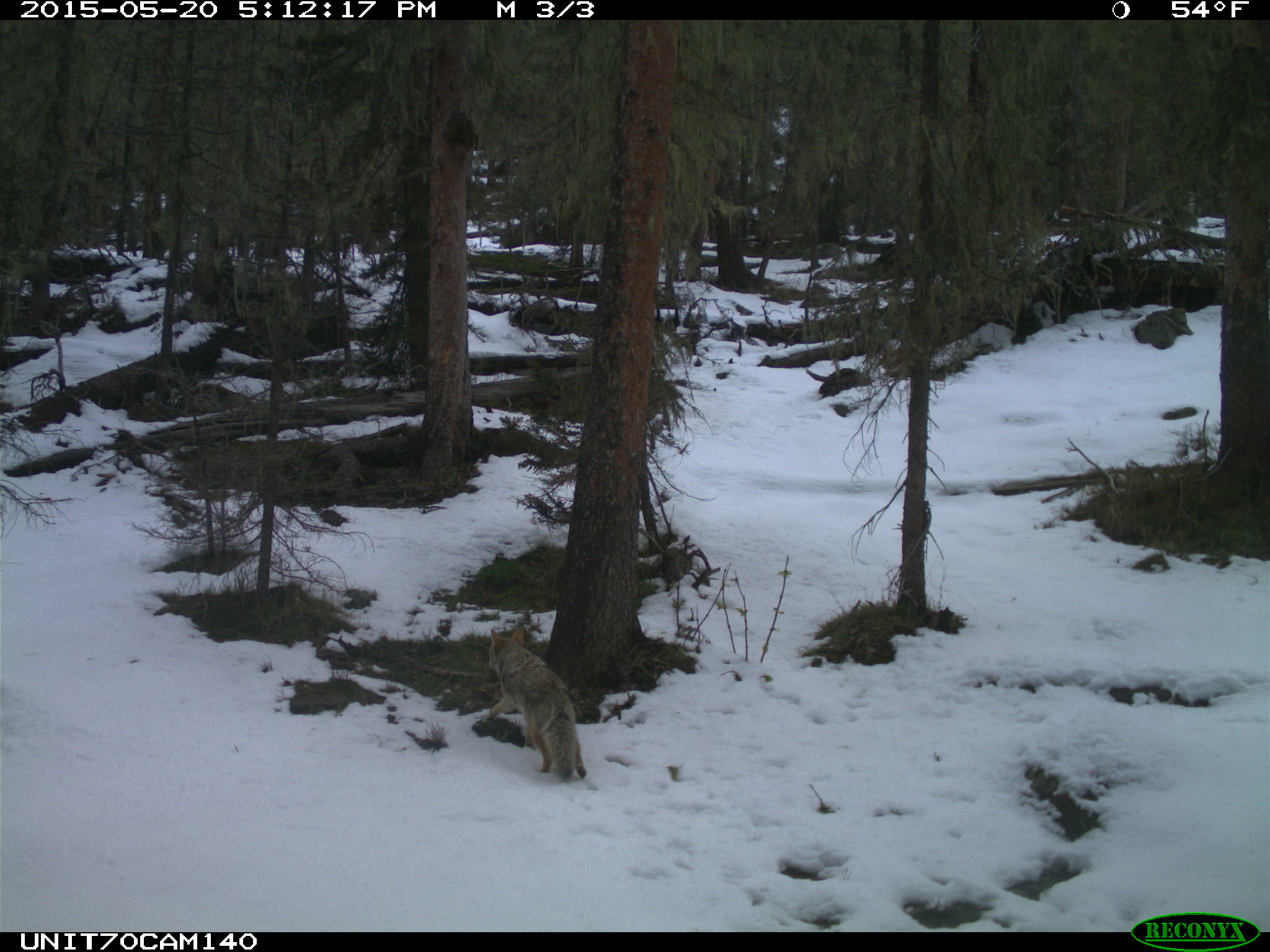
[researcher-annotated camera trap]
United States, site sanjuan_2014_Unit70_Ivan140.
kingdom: Animalia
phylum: Chordata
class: Mammalia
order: Carnivora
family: Canidae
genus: Canis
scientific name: Canis latrans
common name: coyote